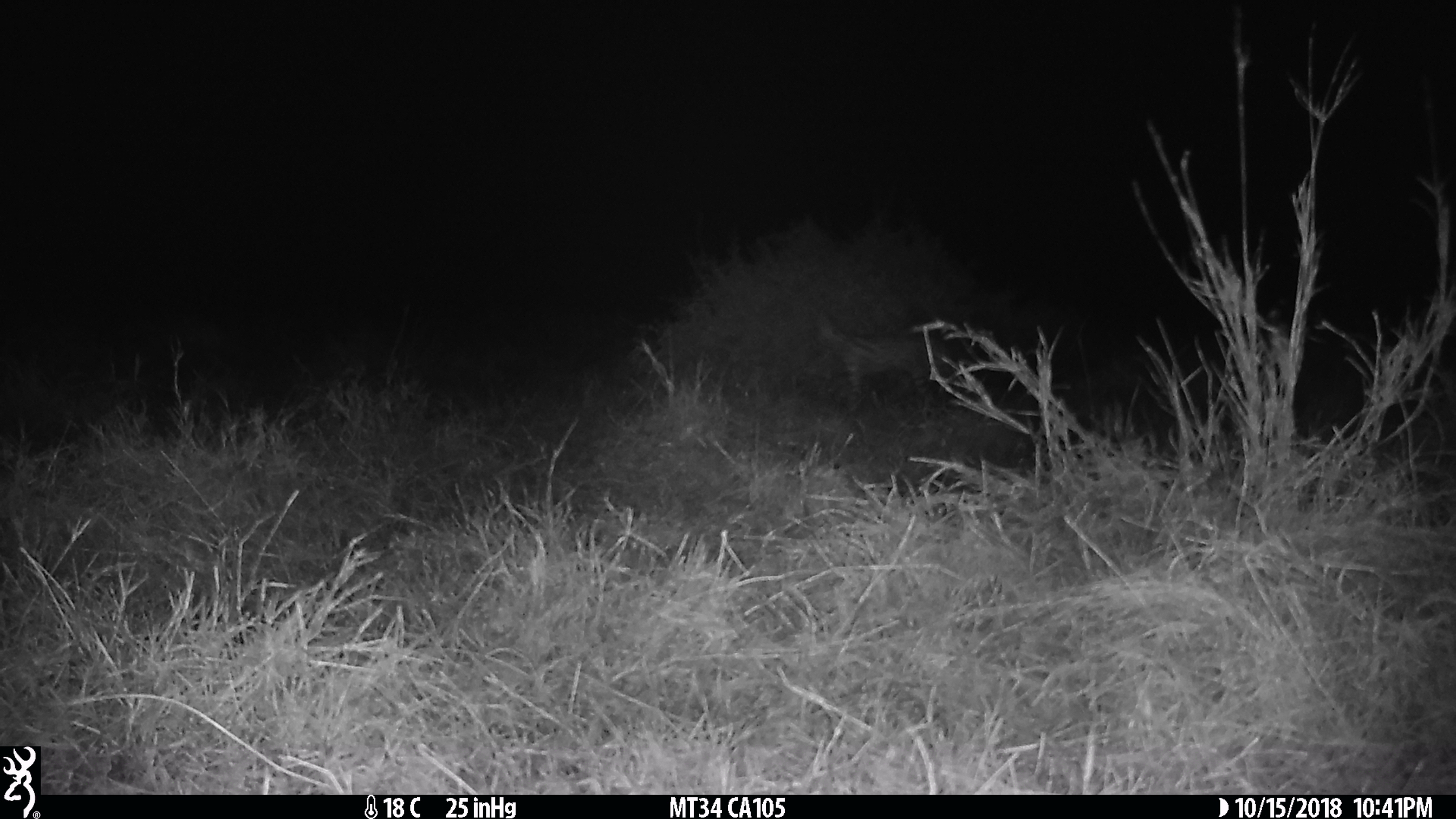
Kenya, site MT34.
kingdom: Animalia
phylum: Chordata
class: Mammalia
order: Carnivora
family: Felidae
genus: Leptailurus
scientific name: Leptailurus serval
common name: serval